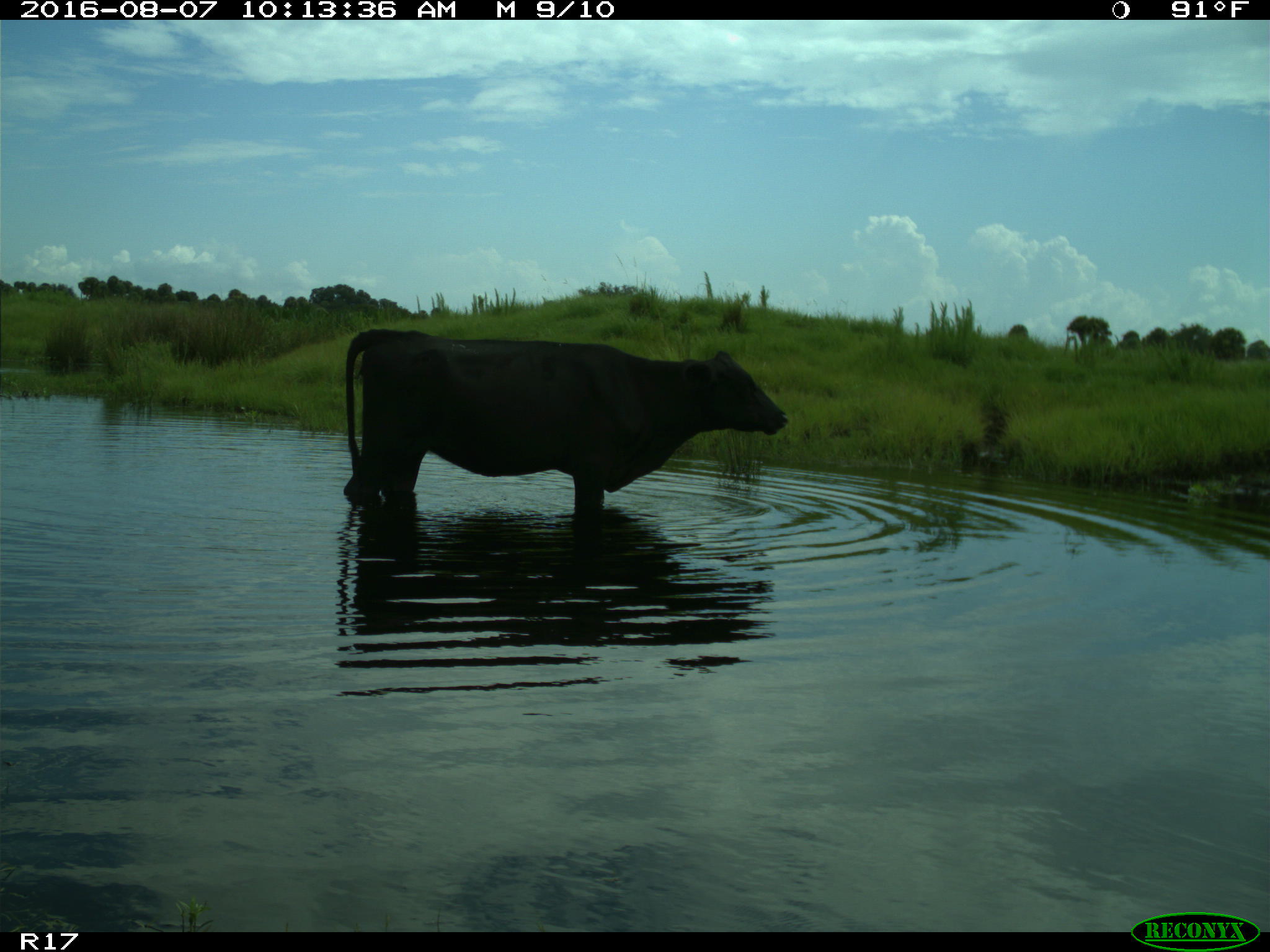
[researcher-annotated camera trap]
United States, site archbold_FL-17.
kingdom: Animalia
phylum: Chordata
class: Mammalia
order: Artiodactyla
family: Bovidae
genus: Bos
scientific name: Bos taurus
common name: domestic cow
Bos taurus (domestic cow).